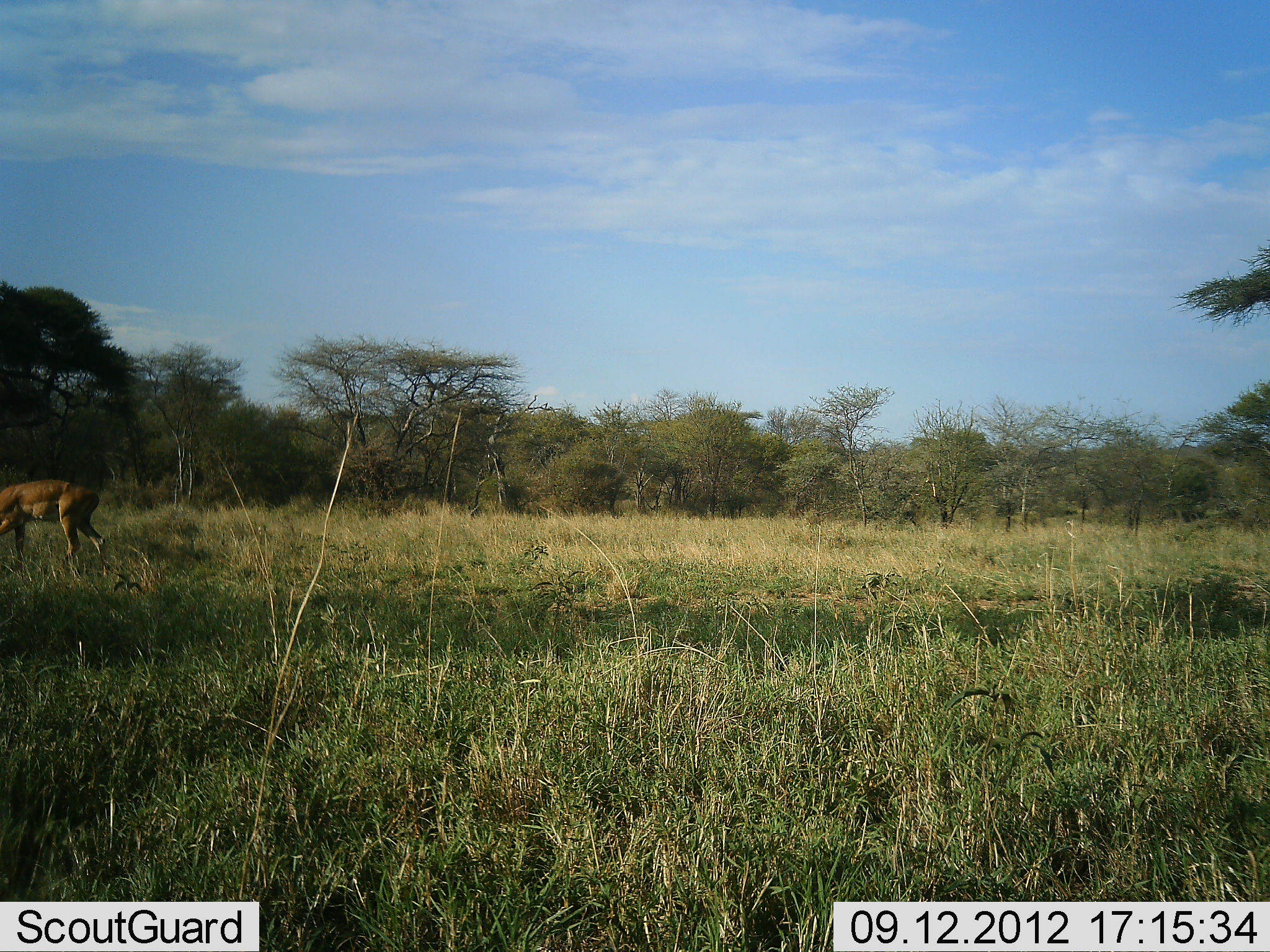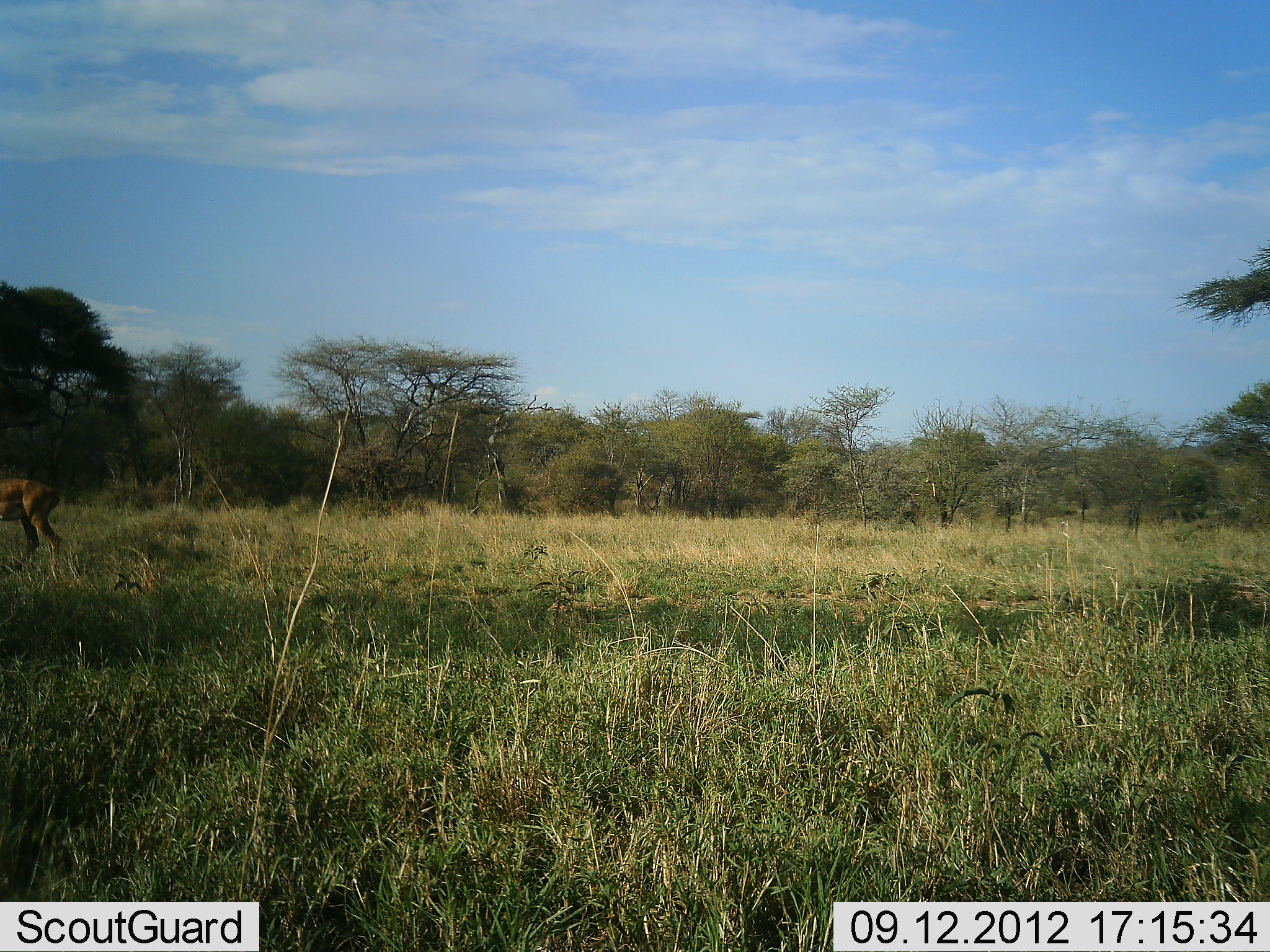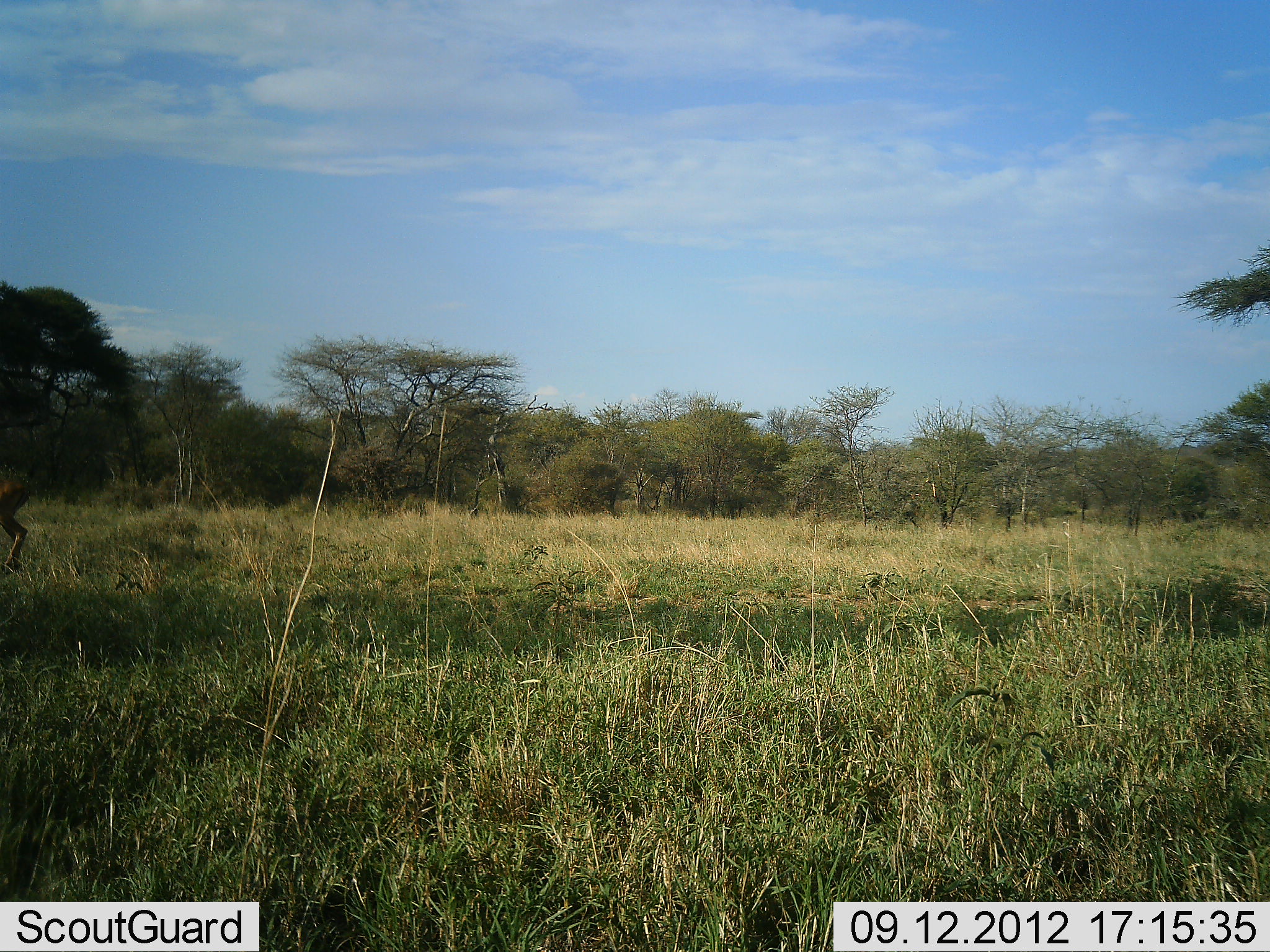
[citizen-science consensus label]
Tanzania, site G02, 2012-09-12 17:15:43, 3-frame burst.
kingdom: Animalia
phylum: Chordata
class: Mammalia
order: Artiodactyla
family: Bovidae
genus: Aepyceros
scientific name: Aepyceros melampus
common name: impala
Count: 1.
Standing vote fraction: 10%.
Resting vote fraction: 0%.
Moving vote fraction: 90%.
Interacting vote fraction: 0%.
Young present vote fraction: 0%.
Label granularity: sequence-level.